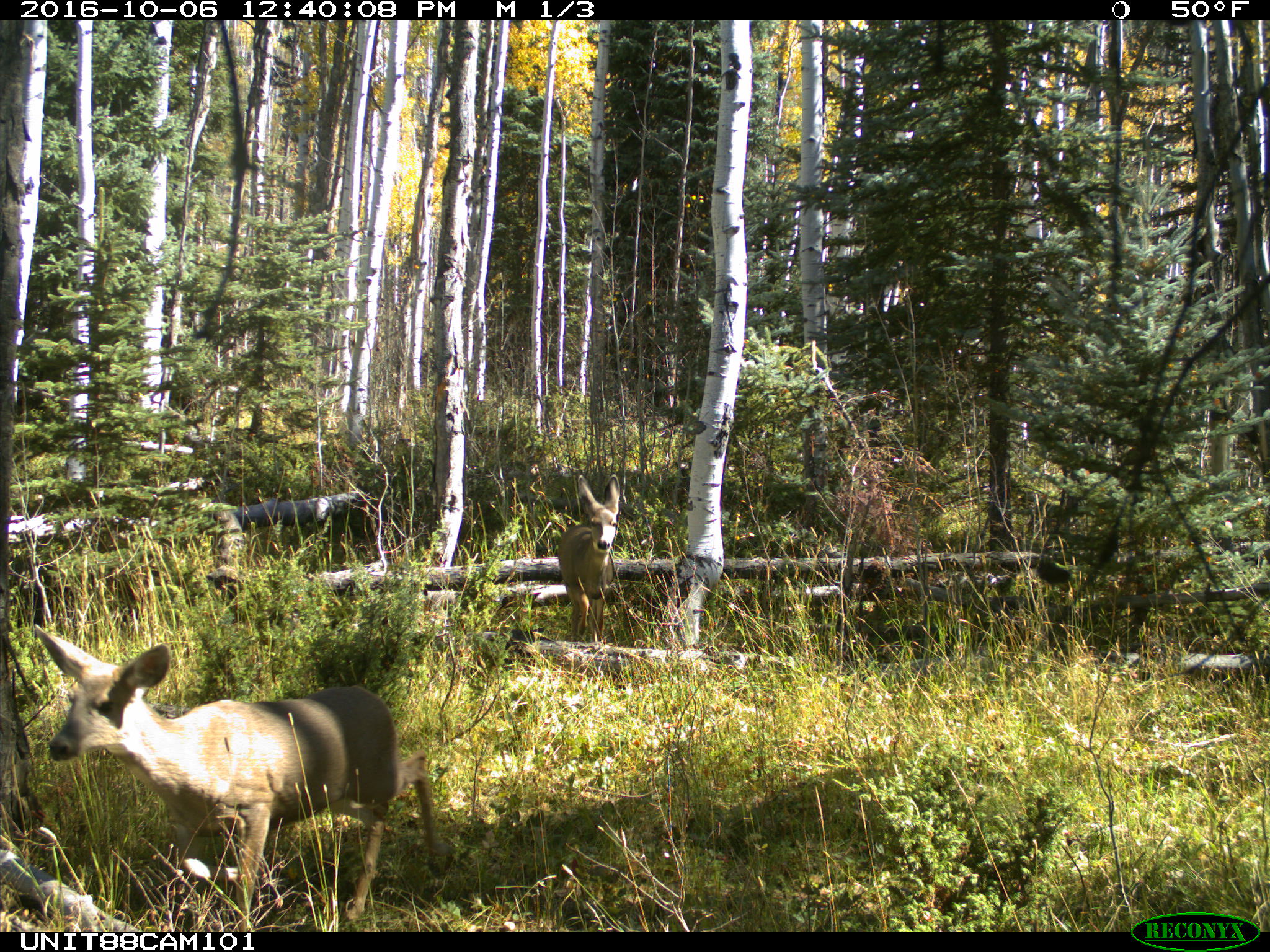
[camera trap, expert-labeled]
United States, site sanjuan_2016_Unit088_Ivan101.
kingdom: Animalia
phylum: Chordata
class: Mammalia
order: Artiodactyla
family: Cervidae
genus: Odocoileus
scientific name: Odocoileus hemionus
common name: mule deer